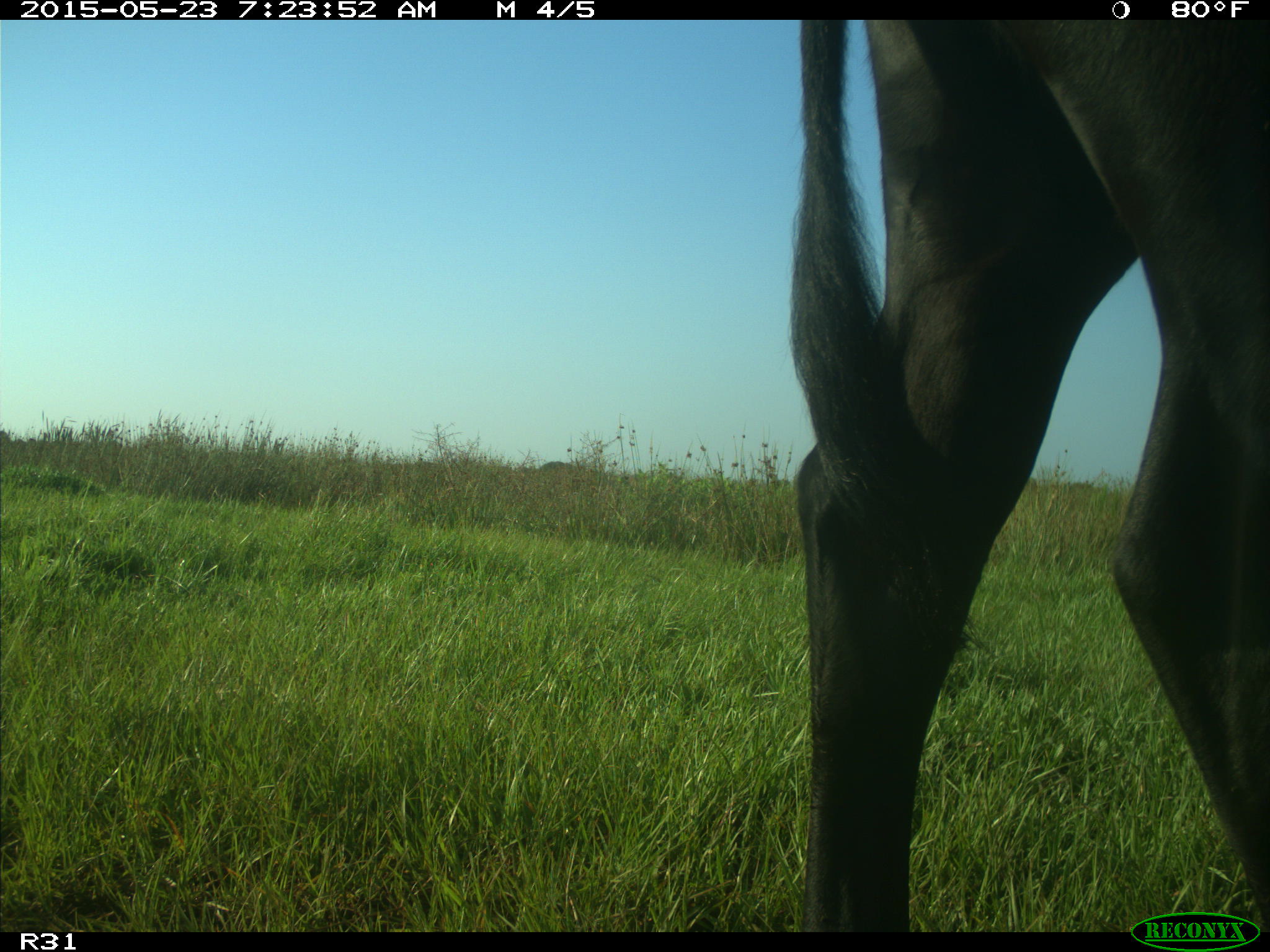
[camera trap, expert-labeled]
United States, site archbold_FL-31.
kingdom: Animalia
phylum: Chordata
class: Mammalia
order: Artiodactyla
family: Bovidae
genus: Bos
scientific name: Bos taurus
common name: domestic cow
Bos taurus (domestic cow).